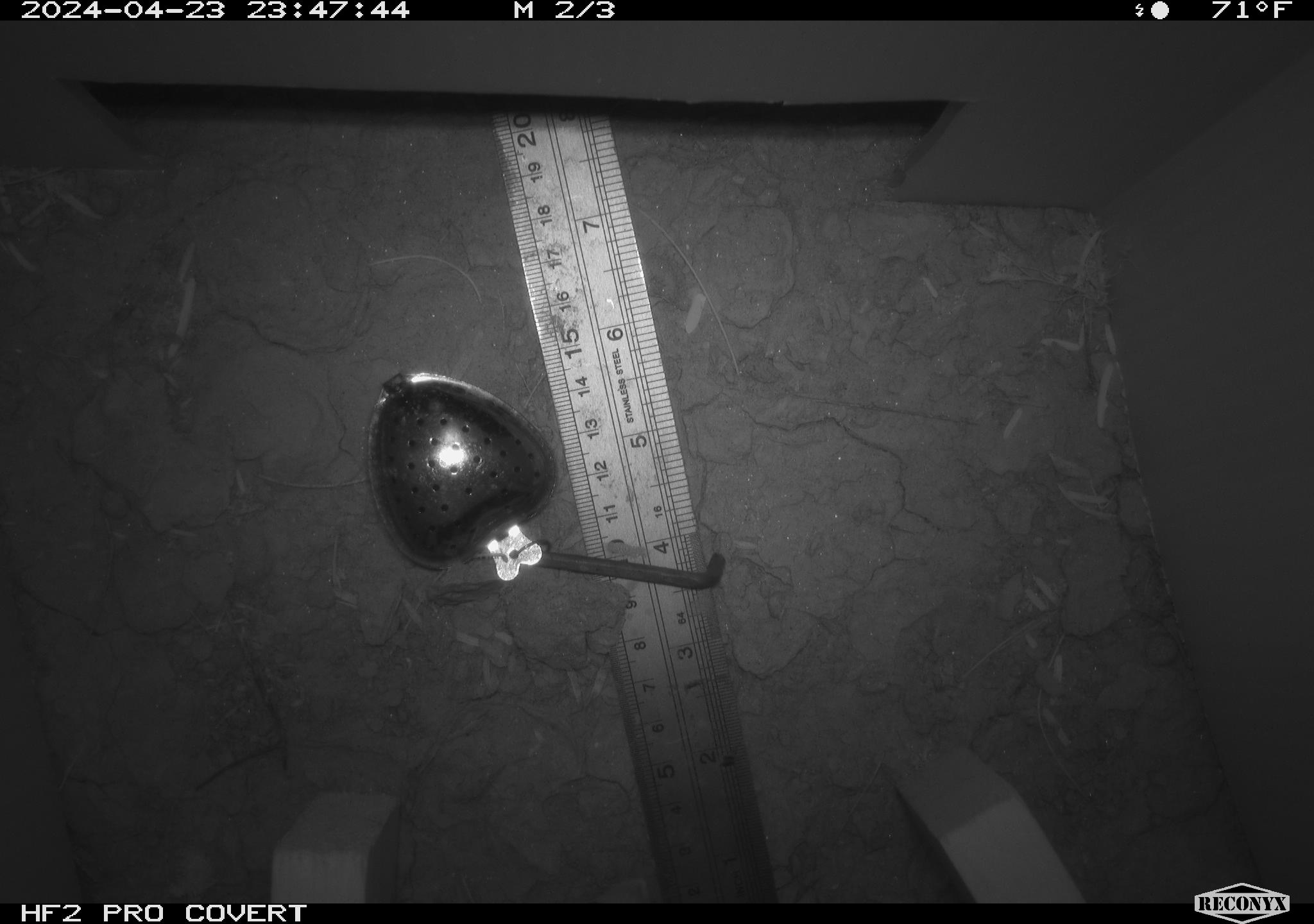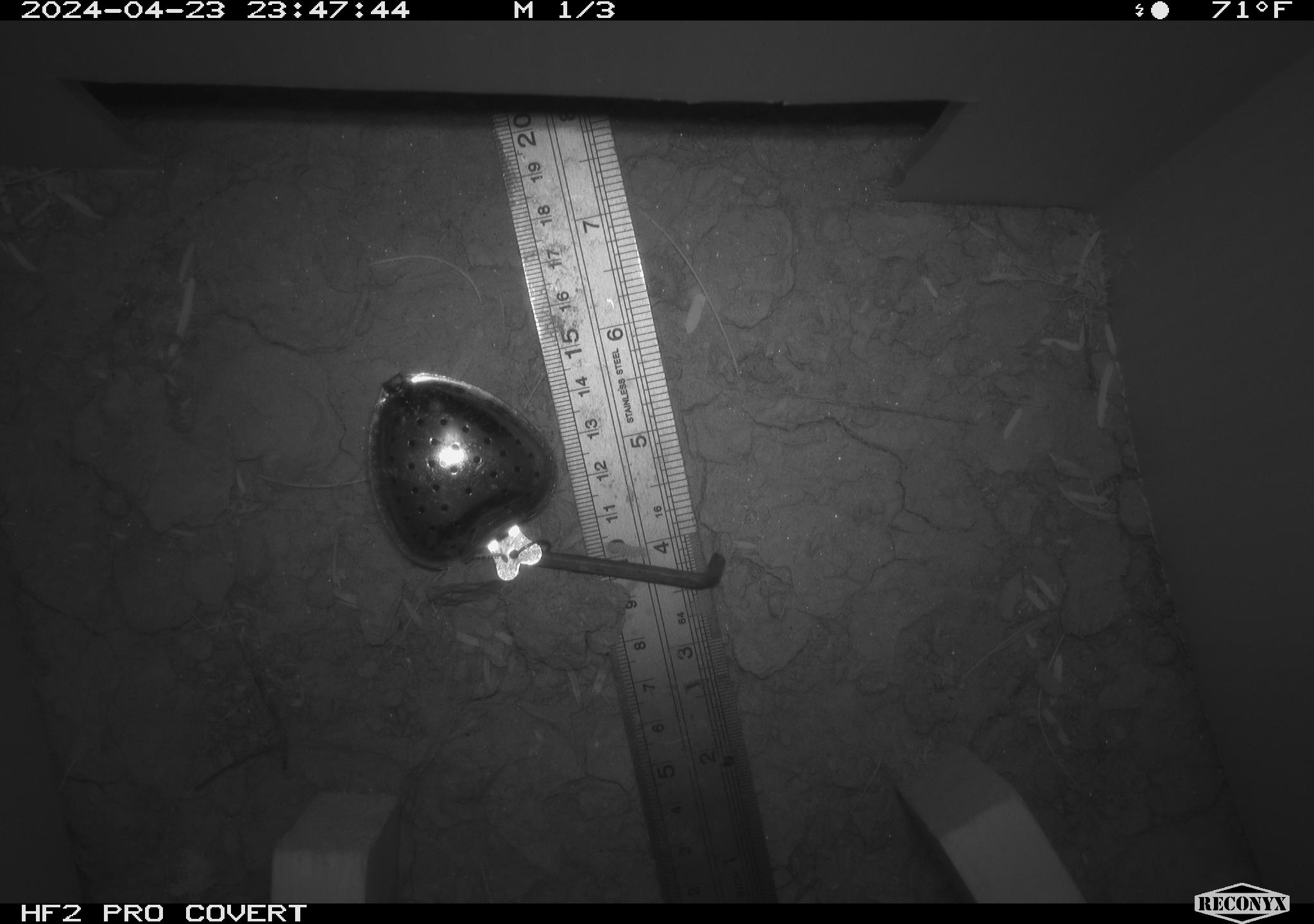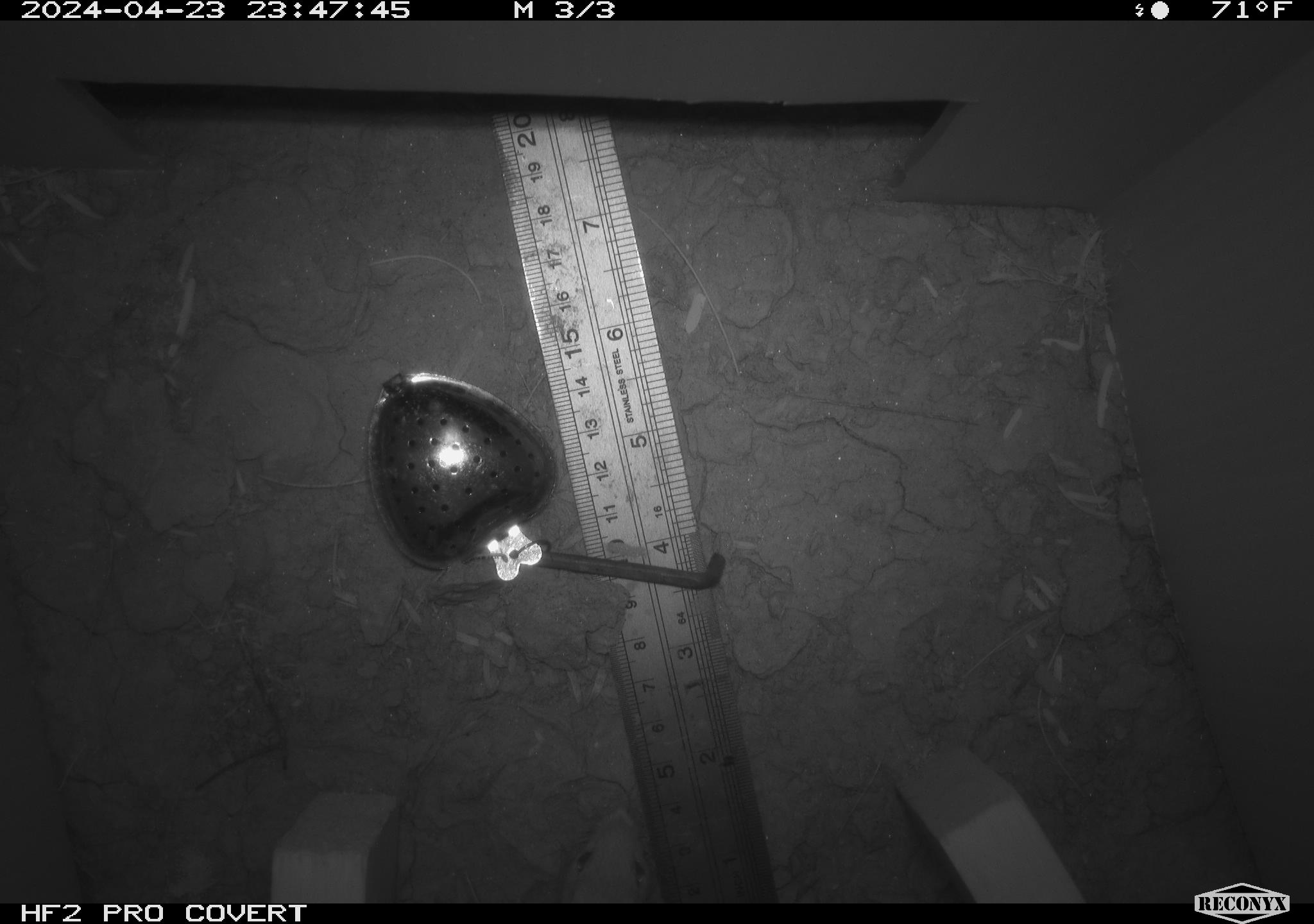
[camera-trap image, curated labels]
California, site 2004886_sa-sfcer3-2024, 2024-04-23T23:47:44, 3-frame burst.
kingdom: Animalia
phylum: Chordata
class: Mammalia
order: Rodentia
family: Heteromyidae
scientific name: Heteromyidae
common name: kangaroo rats and pocket mice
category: heteromyidae family